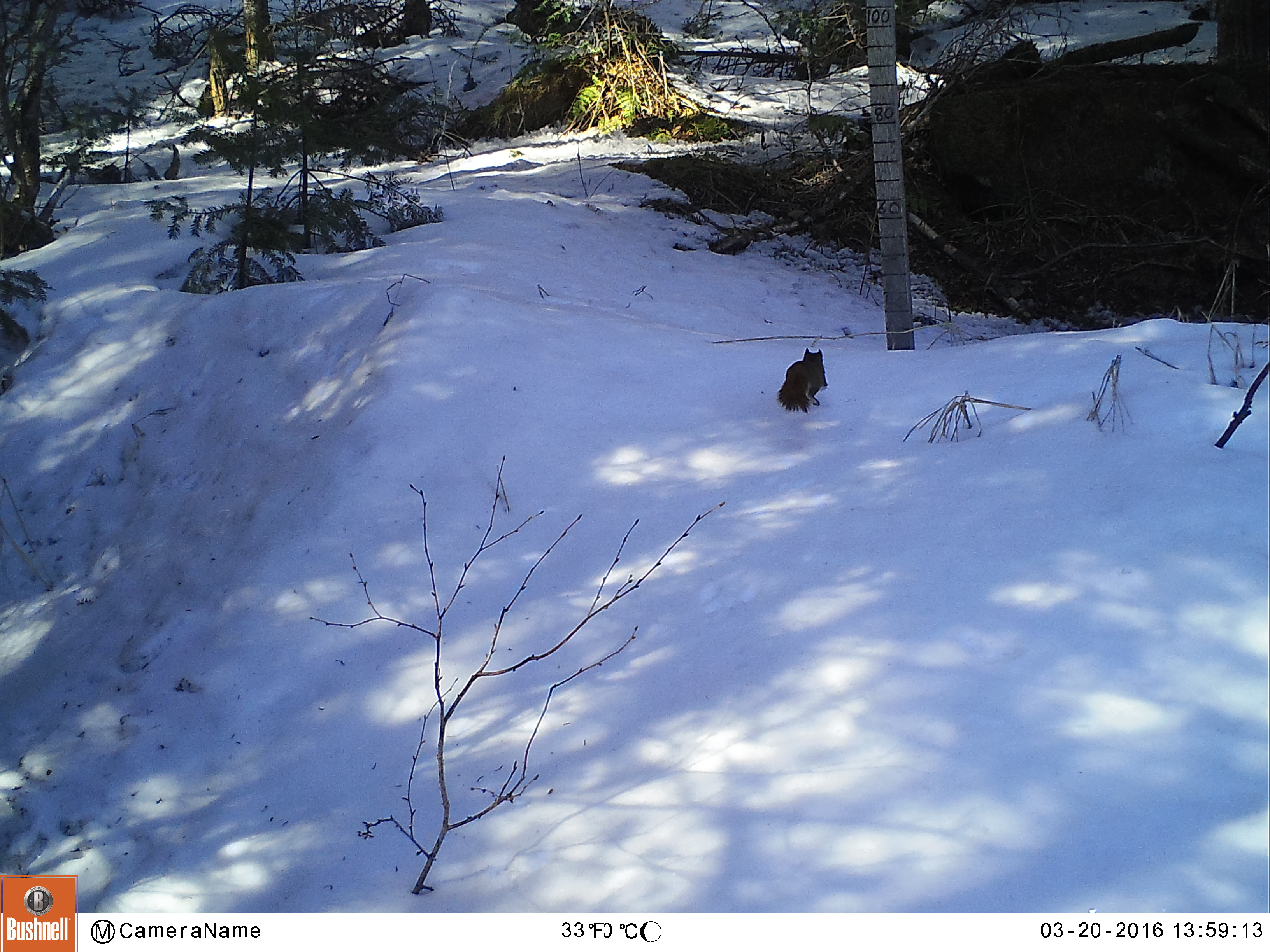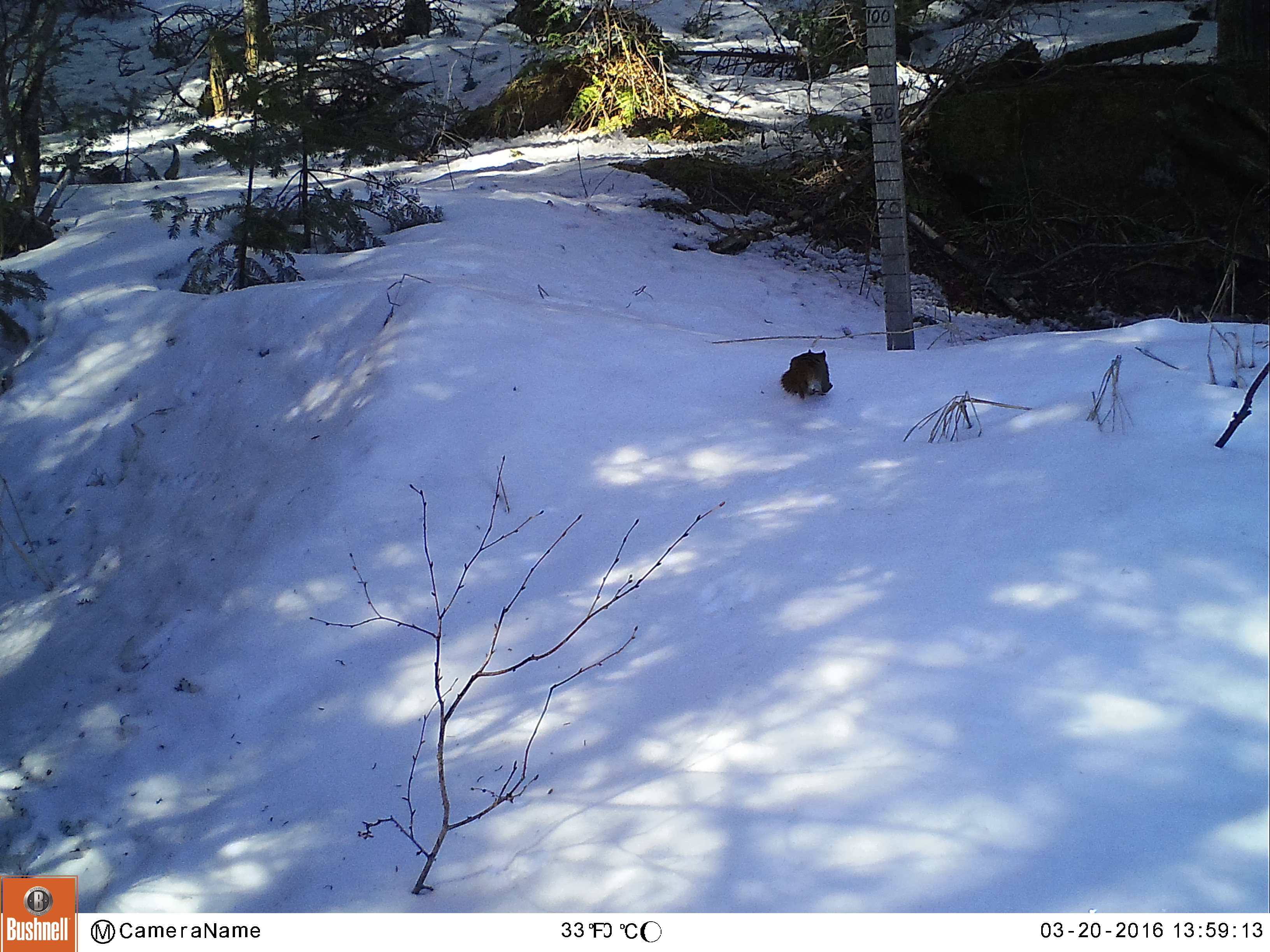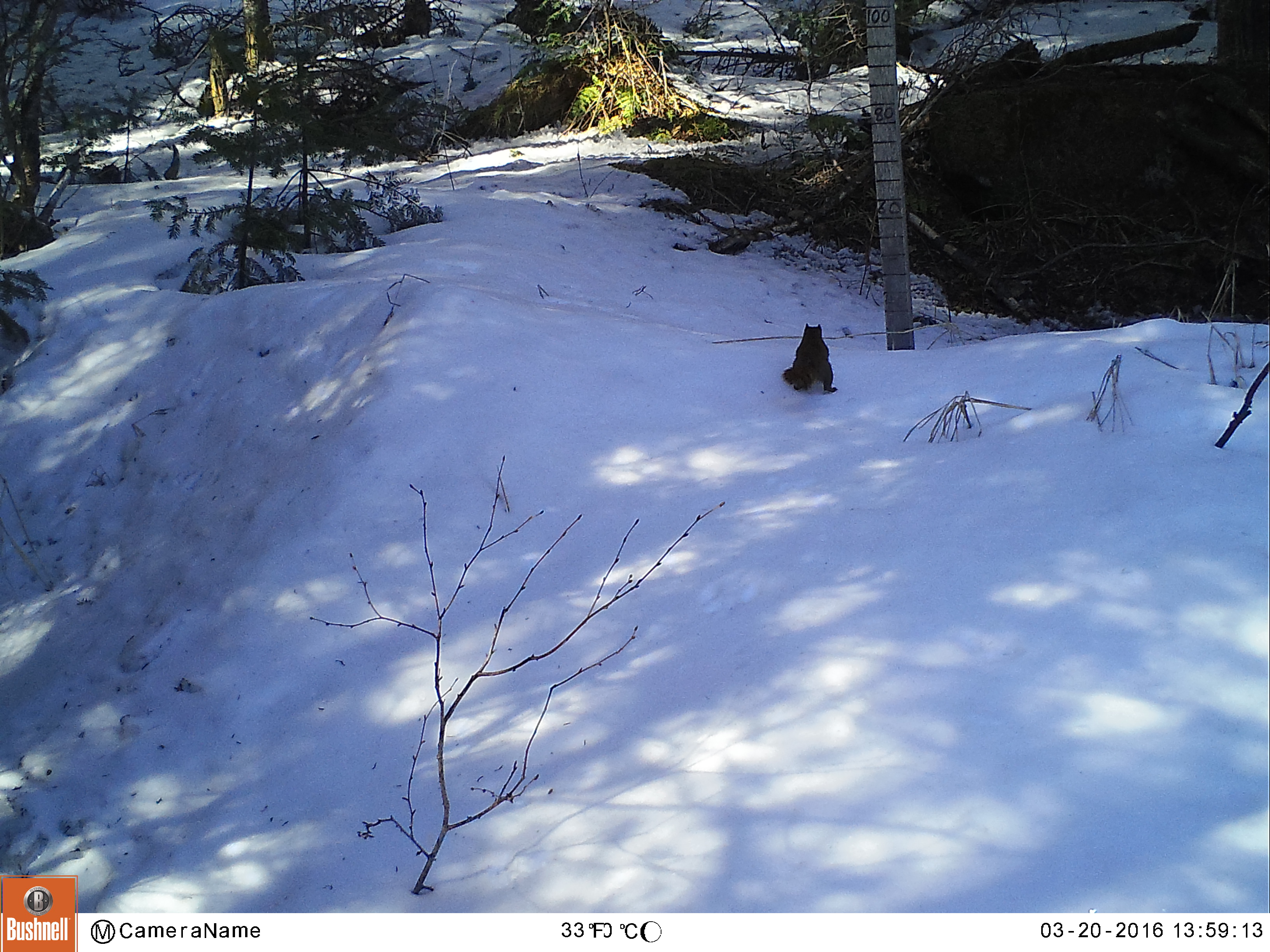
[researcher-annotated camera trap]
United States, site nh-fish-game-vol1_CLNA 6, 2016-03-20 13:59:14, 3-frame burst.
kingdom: Animalia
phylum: Chordata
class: Mammalia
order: Rodentia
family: Sciuridae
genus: Tamiasciurus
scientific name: Tamiasciurus hudsonicus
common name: red squirrel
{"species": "red squirrel (Tamiasciurus hudsonicus)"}